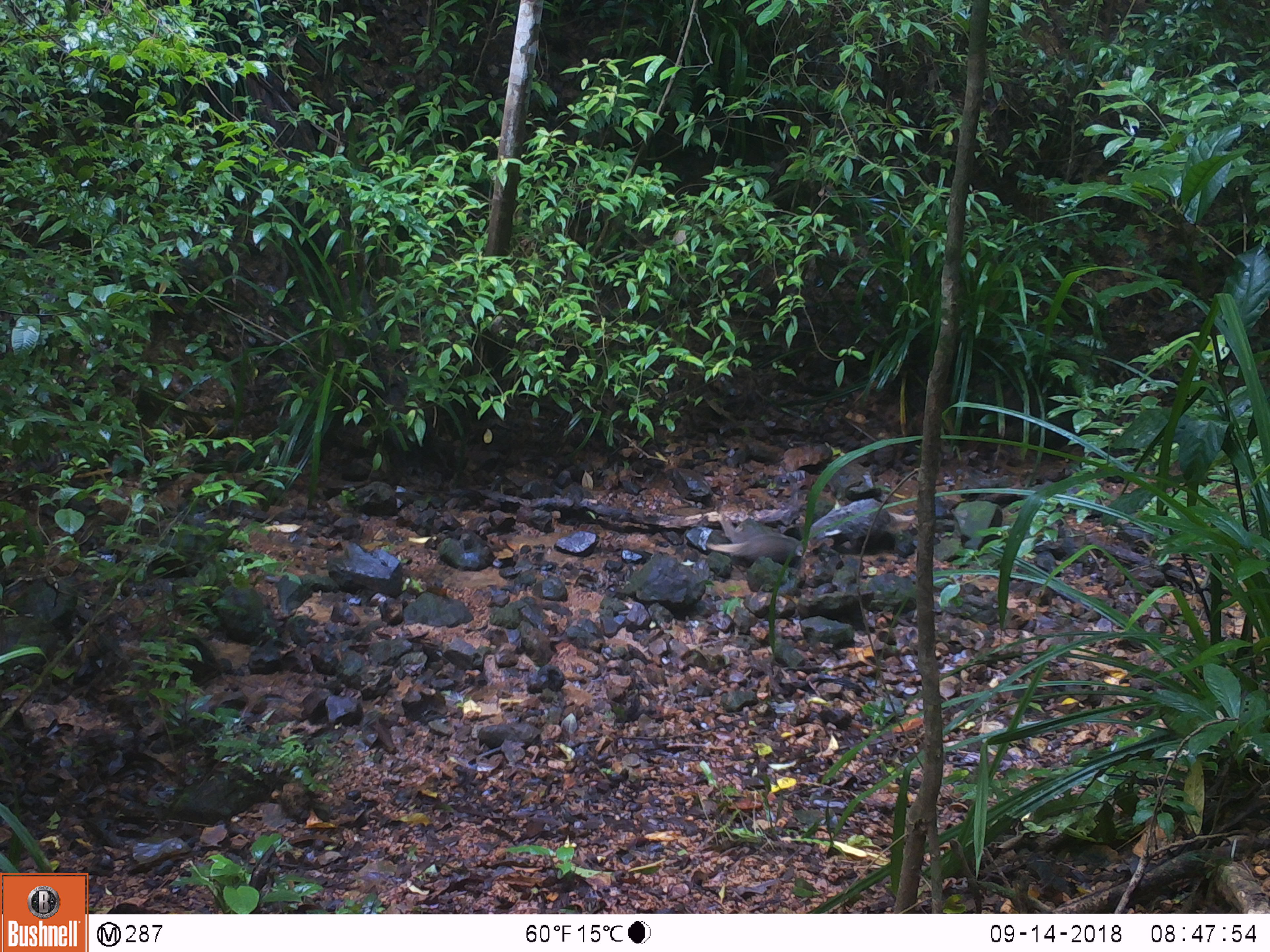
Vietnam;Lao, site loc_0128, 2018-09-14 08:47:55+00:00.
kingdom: Animalia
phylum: Chordata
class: Mammalia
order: Carnivora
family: Herpestidae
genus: Urva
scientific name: Urva urva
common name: crab-eating mongoose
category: crab eating mongoose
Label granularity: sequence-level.